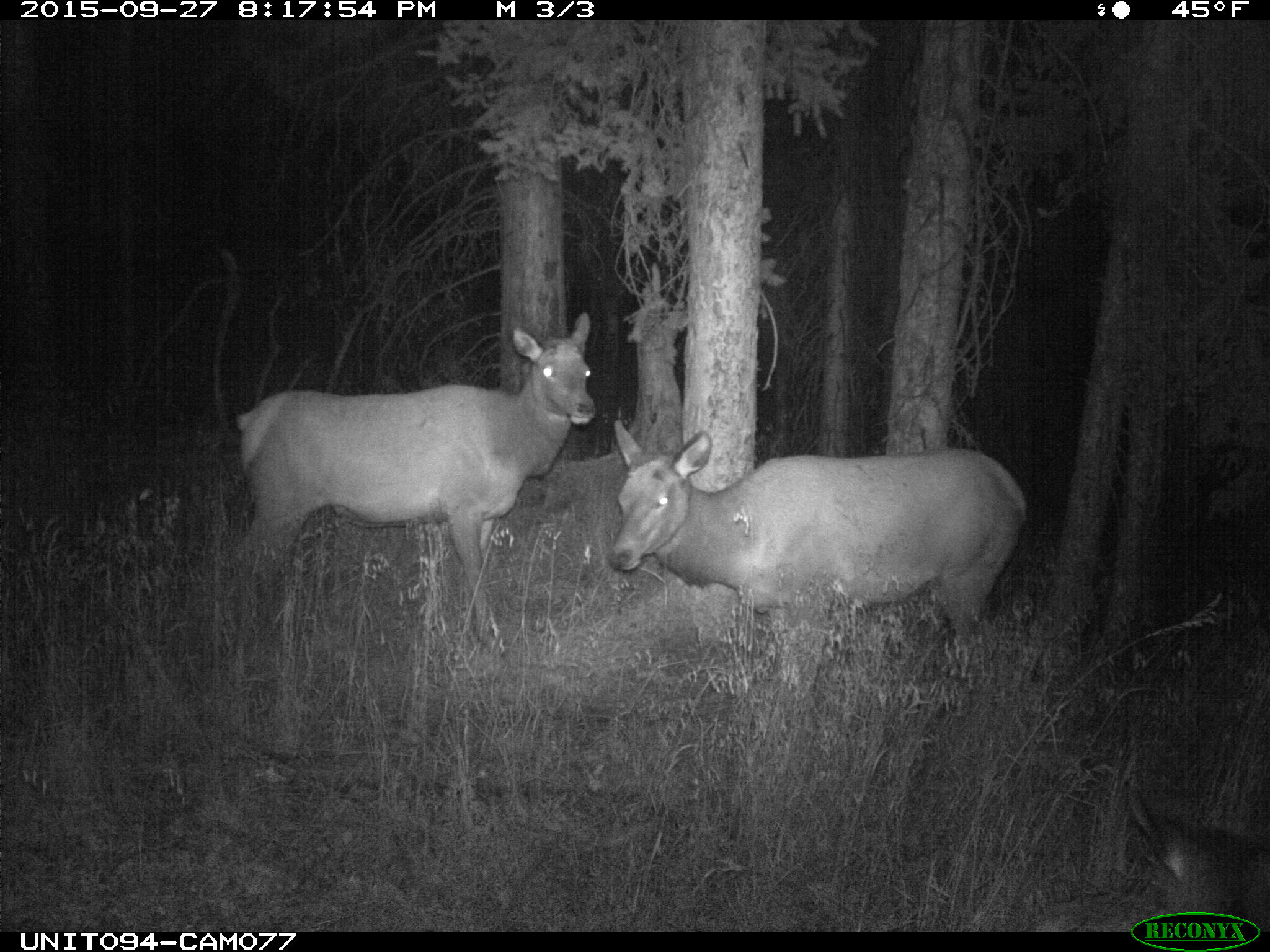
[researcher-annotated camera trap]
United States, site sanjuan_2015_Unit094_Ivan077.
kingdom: Animalia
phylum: Chordata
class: Mammalia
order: Artiodactyla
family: Cervidae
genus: Cervus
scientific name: Cervus elaphus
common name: red deer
Cervus elaphus (red deer).